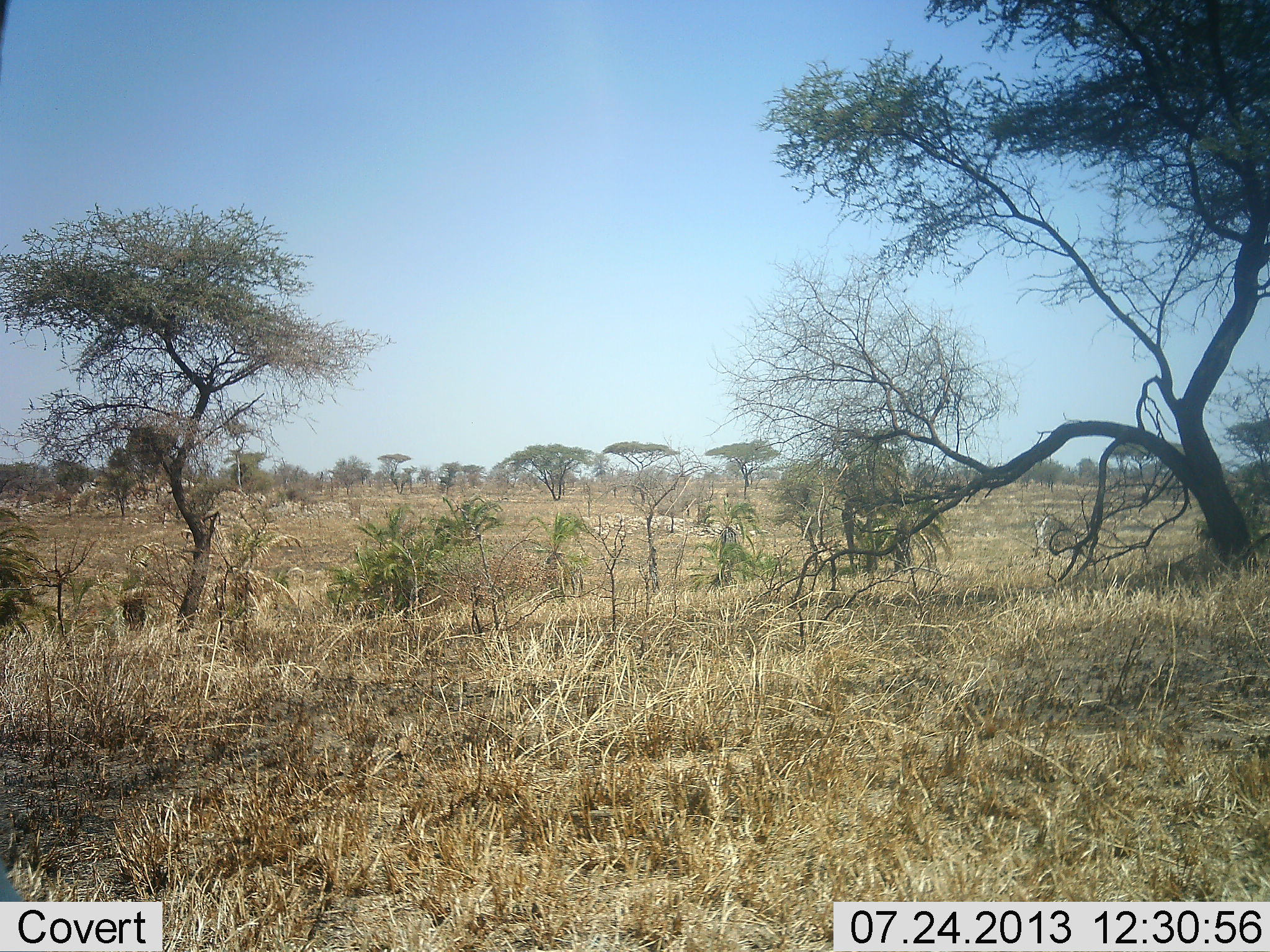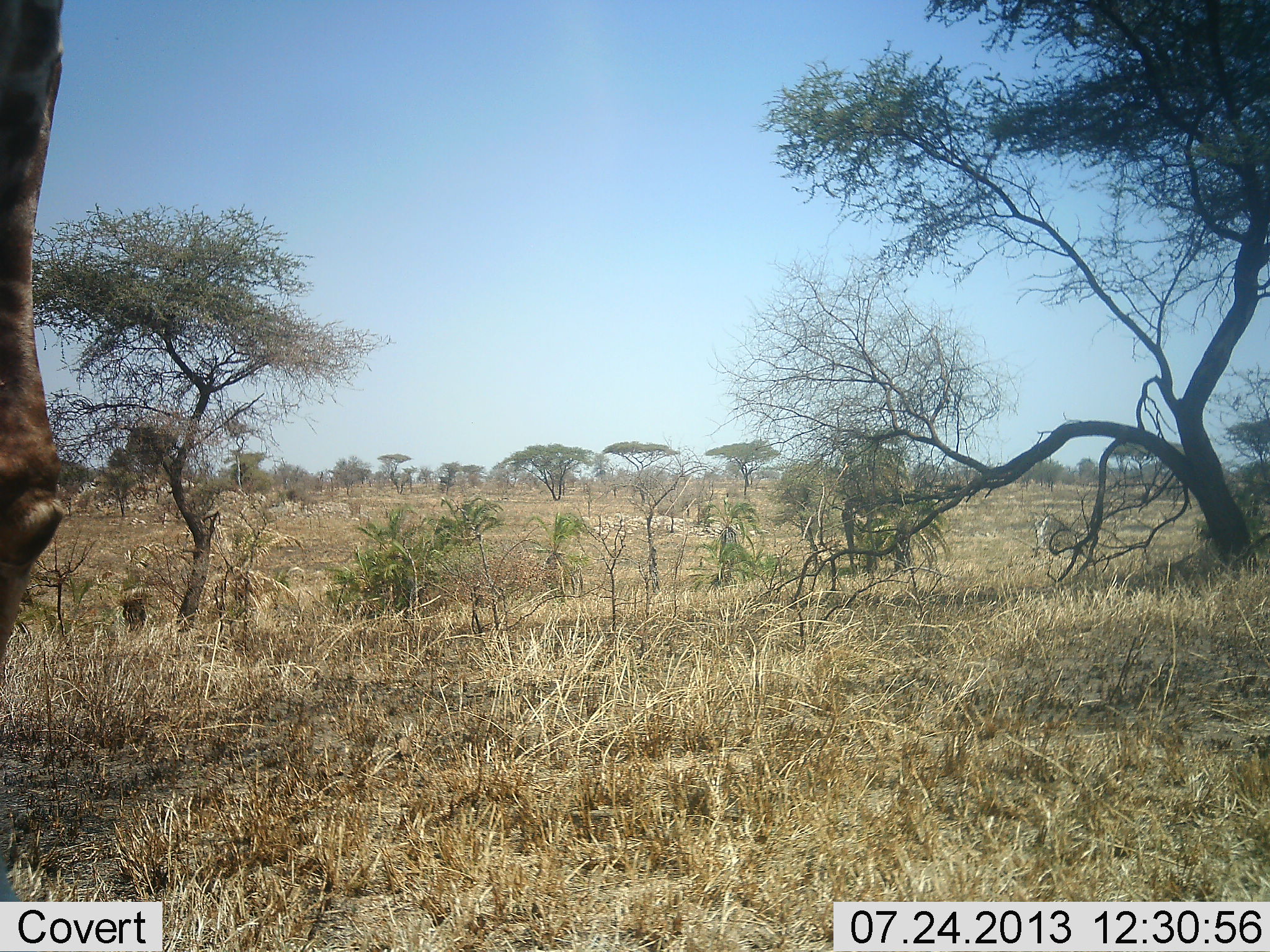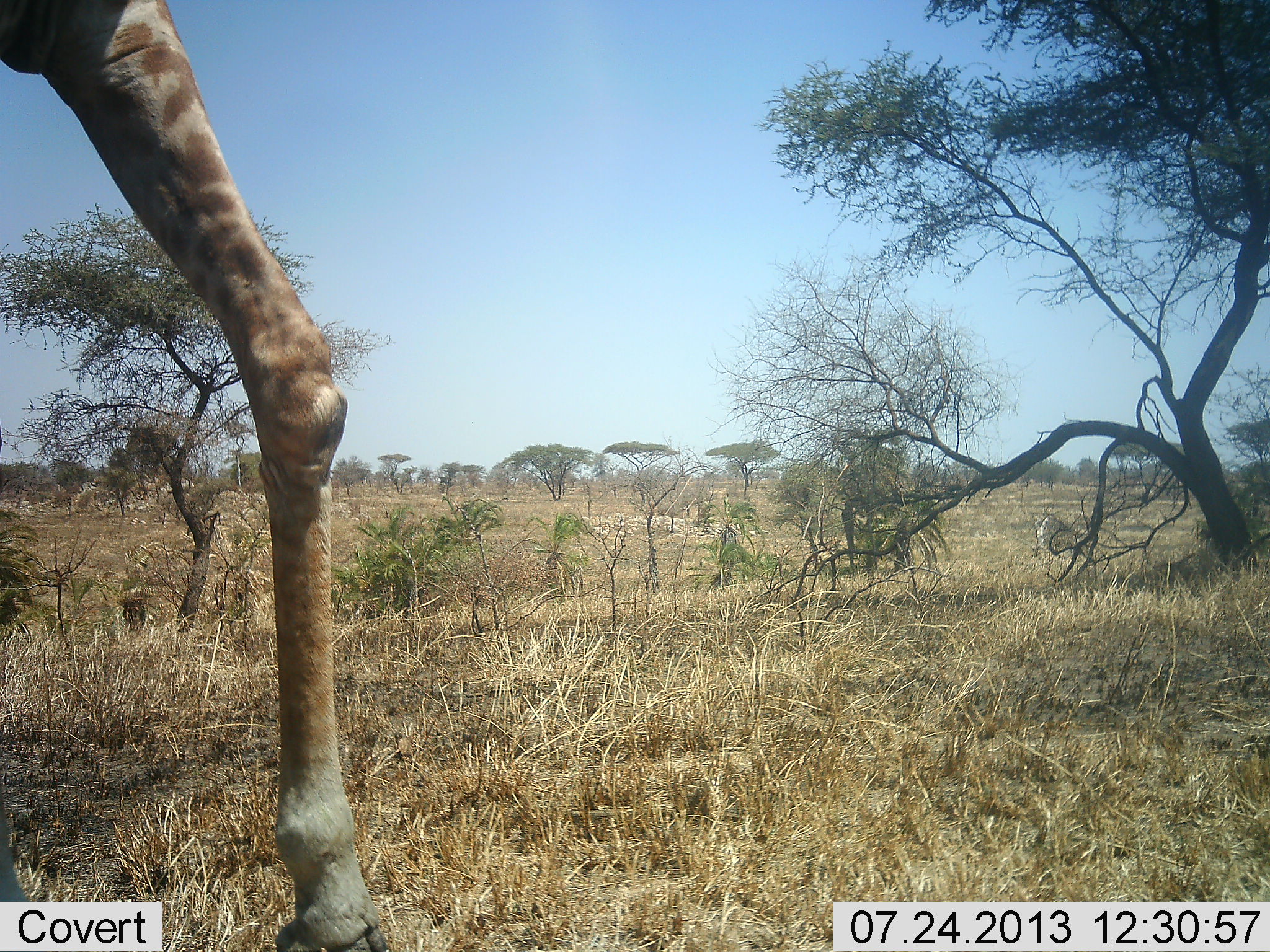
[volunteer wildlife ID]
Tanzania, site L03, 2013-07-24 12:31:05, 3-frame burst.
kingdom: Animalia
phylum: Chordata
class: Mammalia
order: Artiodactyla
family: Giraffidae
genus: Giraffa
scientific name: Giraffa camelopardalis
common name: giraffe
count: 1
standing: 5%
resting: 0%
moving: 95%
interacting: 0%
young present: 0%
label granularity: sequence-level